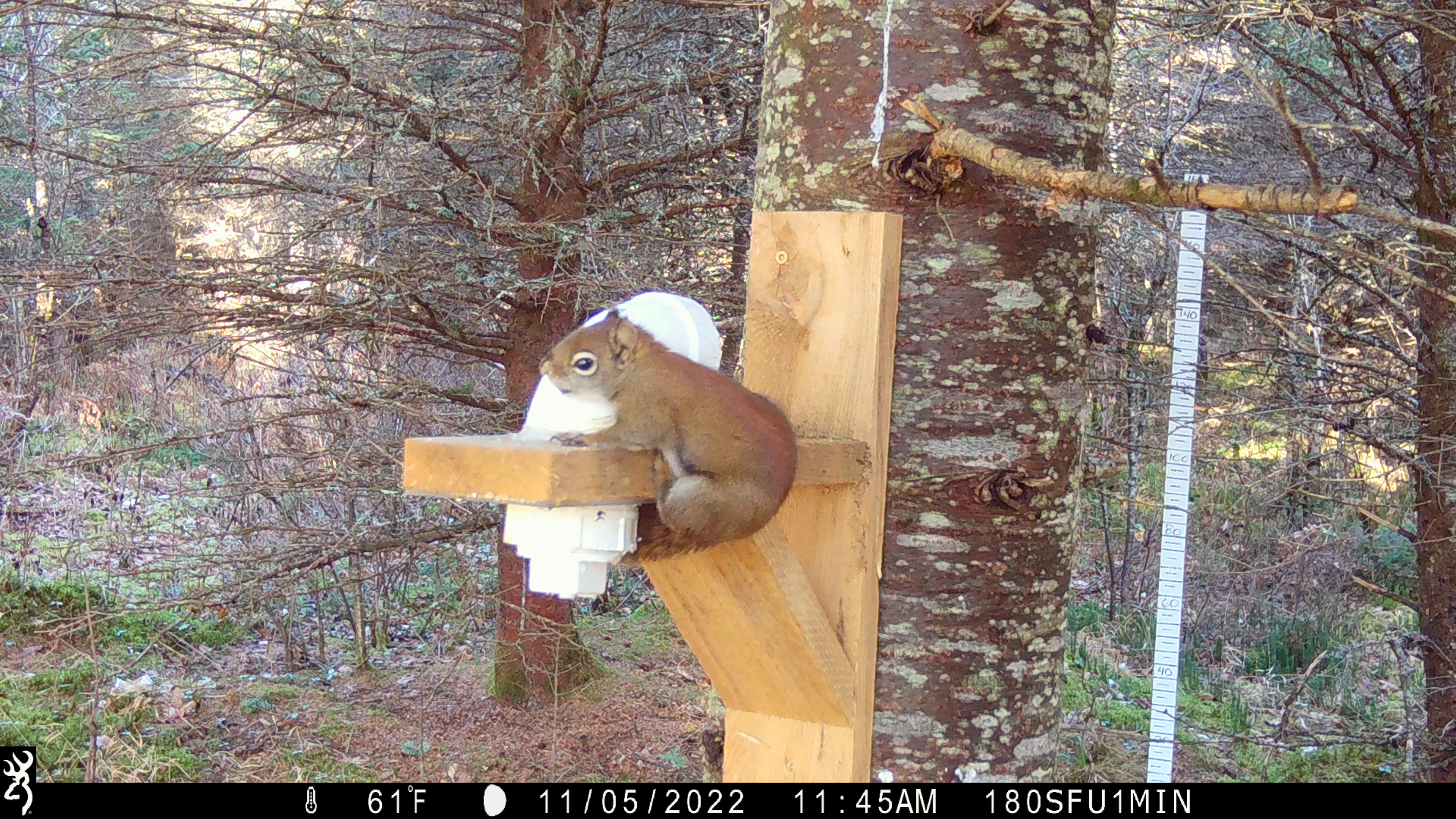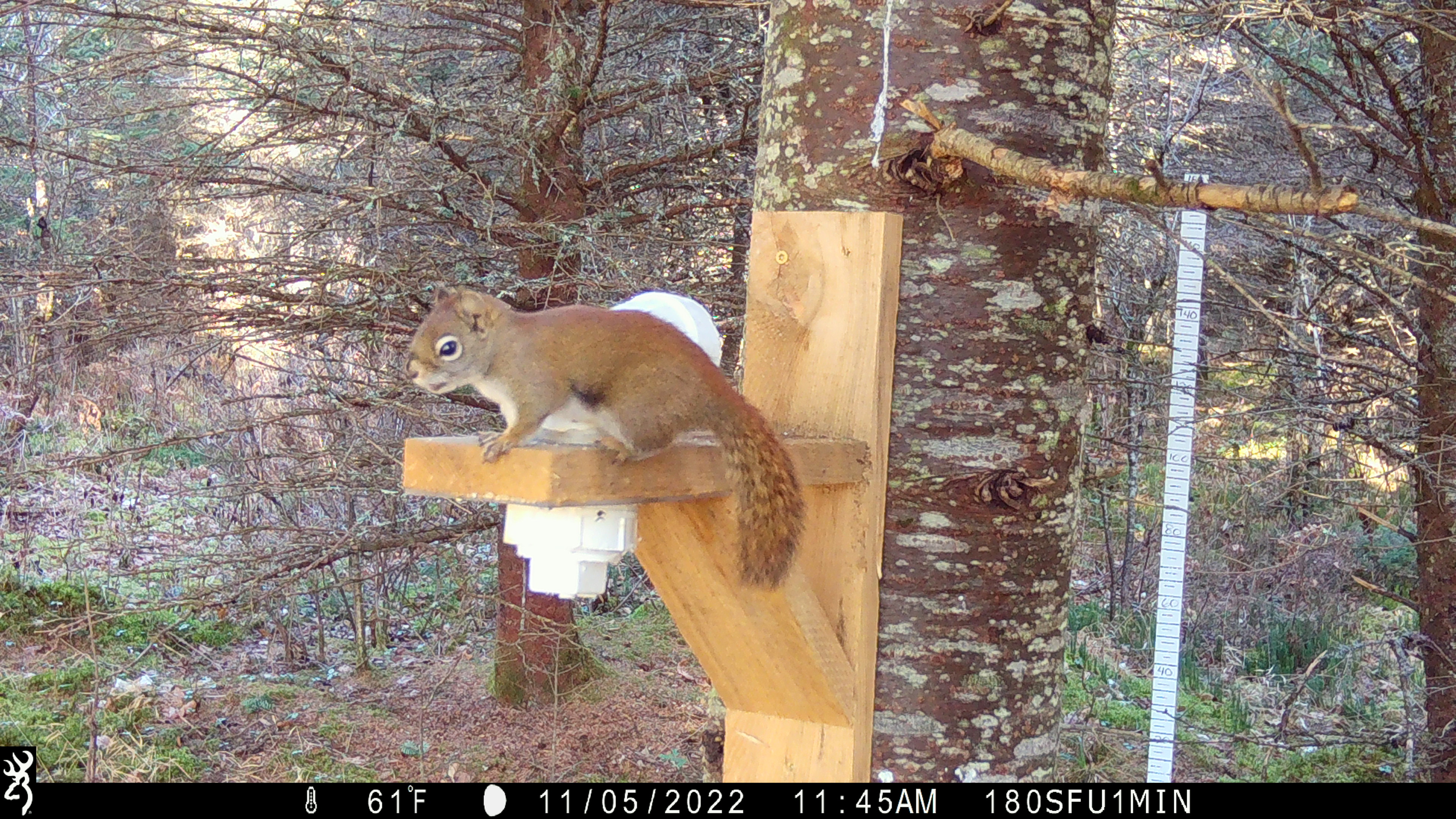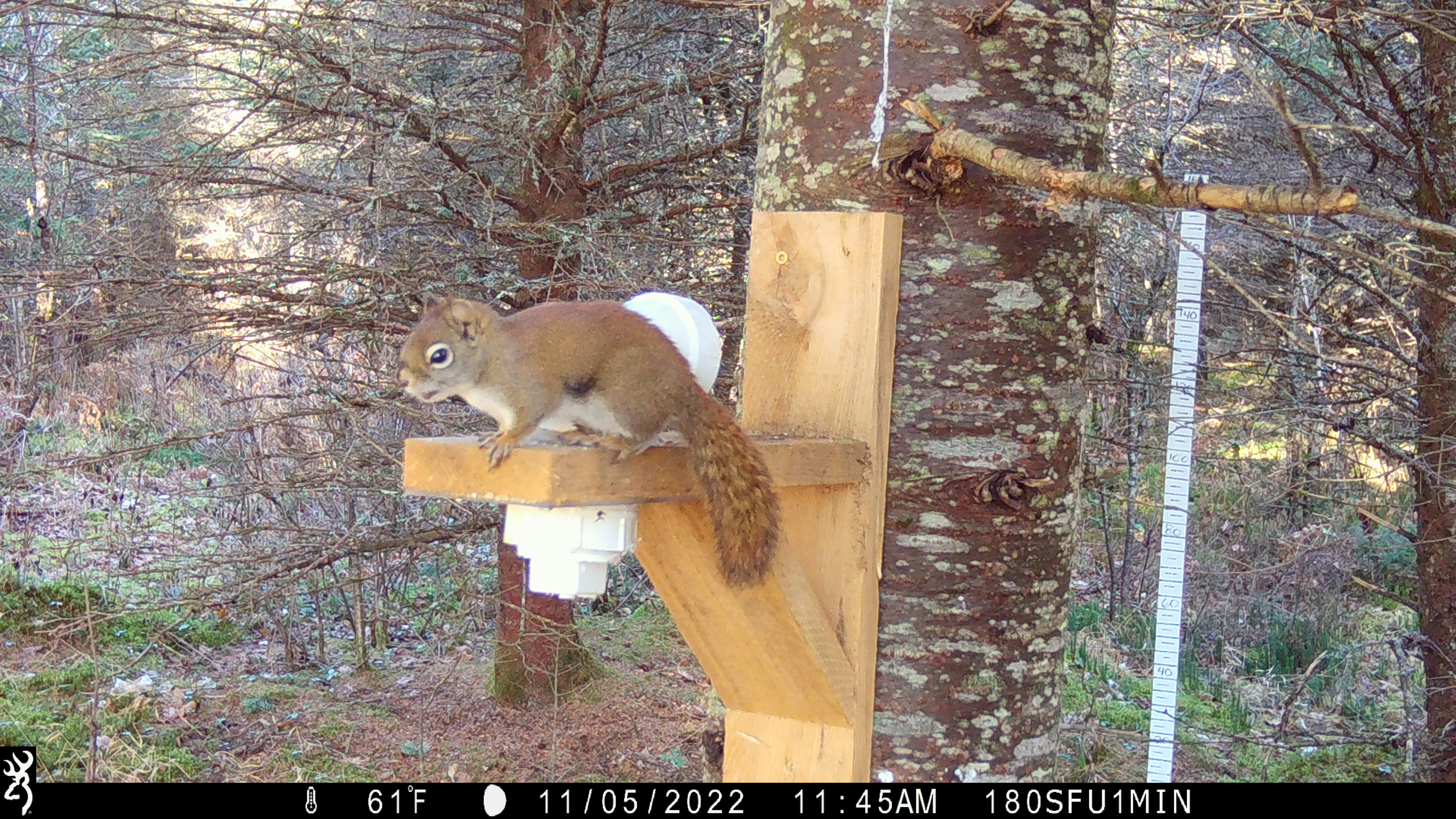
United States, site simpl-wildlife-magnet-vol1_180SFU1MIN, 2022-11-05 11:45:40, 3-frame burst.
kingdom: Animalia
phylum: Chordata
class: Mammalia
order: Rodentia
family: Sciuridae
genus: Tamiasciurus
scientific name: Tamiasciurus hudsonicus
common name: red squirrel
Red squirrel (Tamiasciurus hudsonicus).